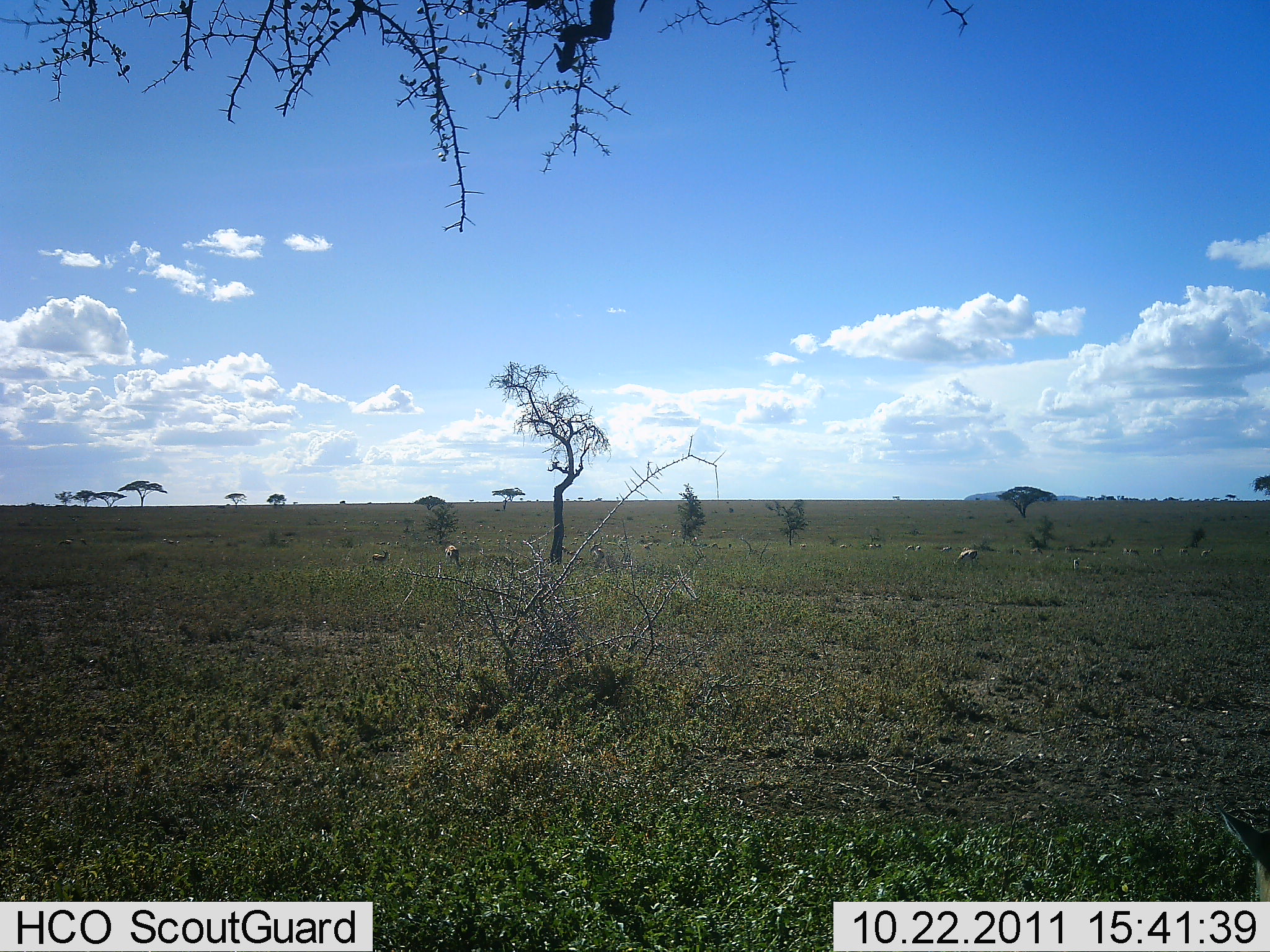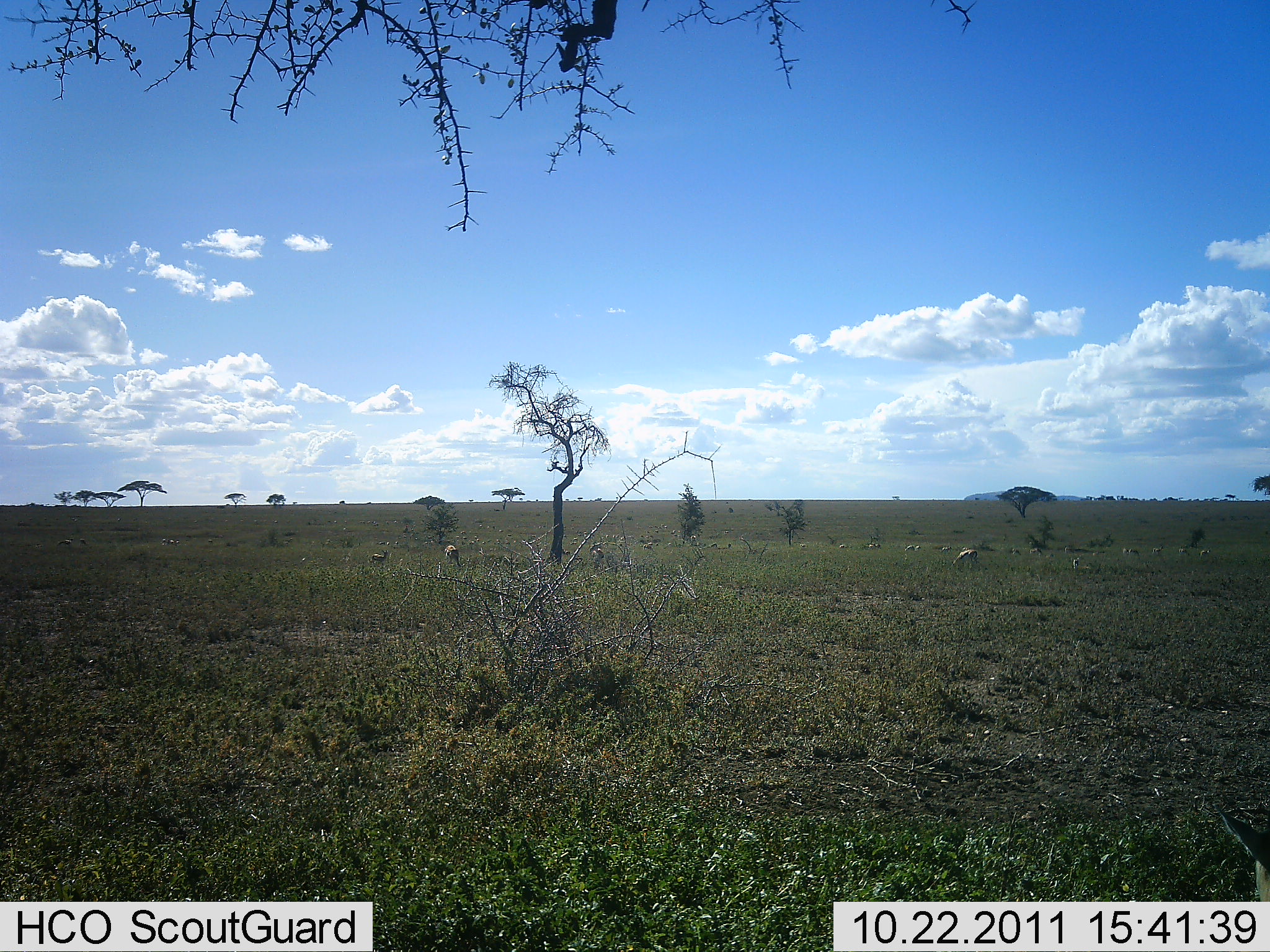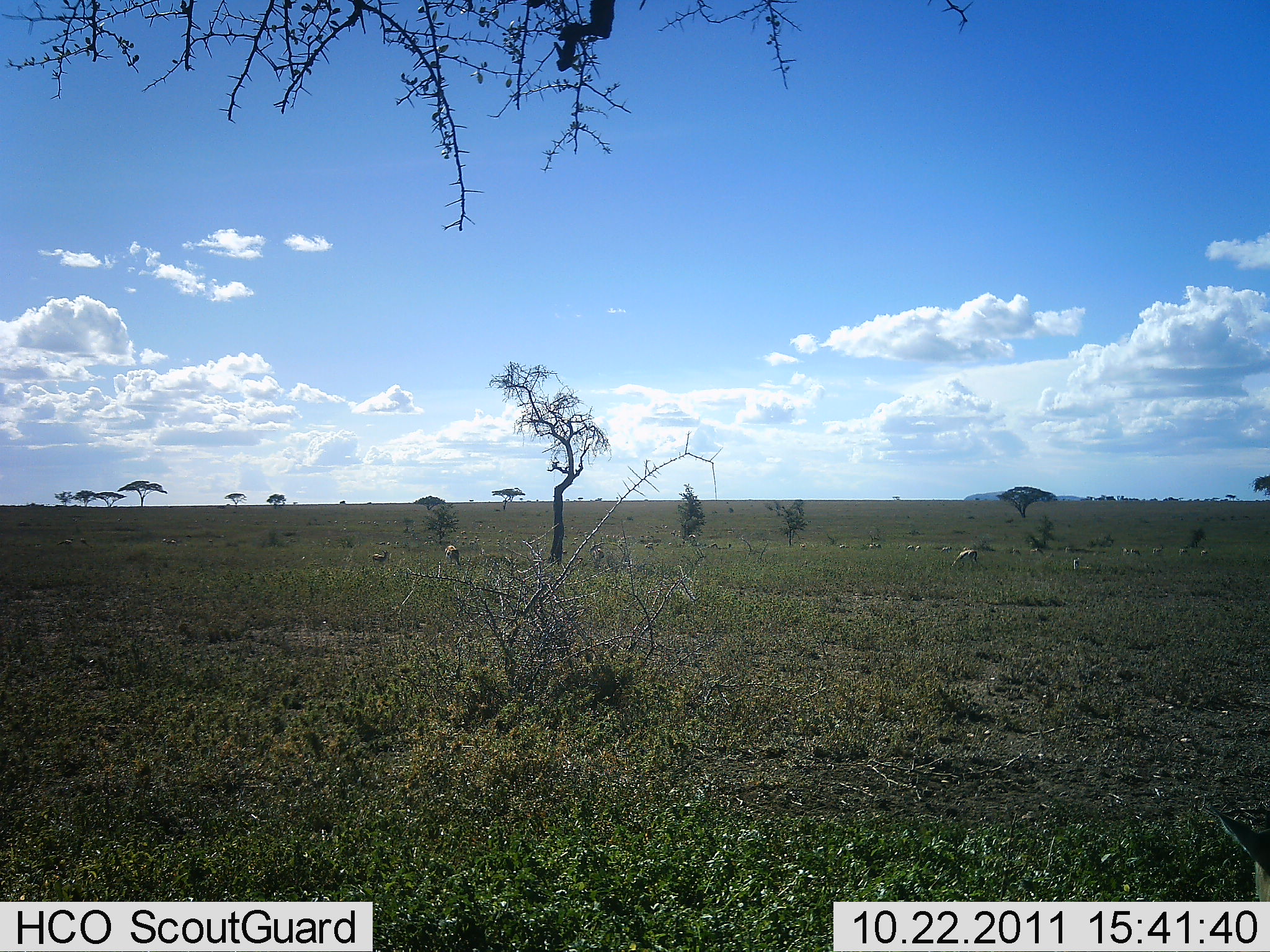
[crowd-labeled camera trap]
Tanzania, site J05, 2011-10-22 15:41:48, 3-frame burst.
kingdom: Animalia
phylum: Chordata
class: Mammalia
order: Artiodactyla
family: Bovidae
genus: Eudorcas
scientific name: Eudorcas thomsonii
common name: thomson's gazelle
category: gazellethomsons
Gazellethomsons (thomson's gazelle) (Eudorcas thomsonii), count 11-50. Behavior (volunteer vote fractions): standing 50%, resting 0%, moving 0%, interacting 0%. Young present (vote fraction): 0%. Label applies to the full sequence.